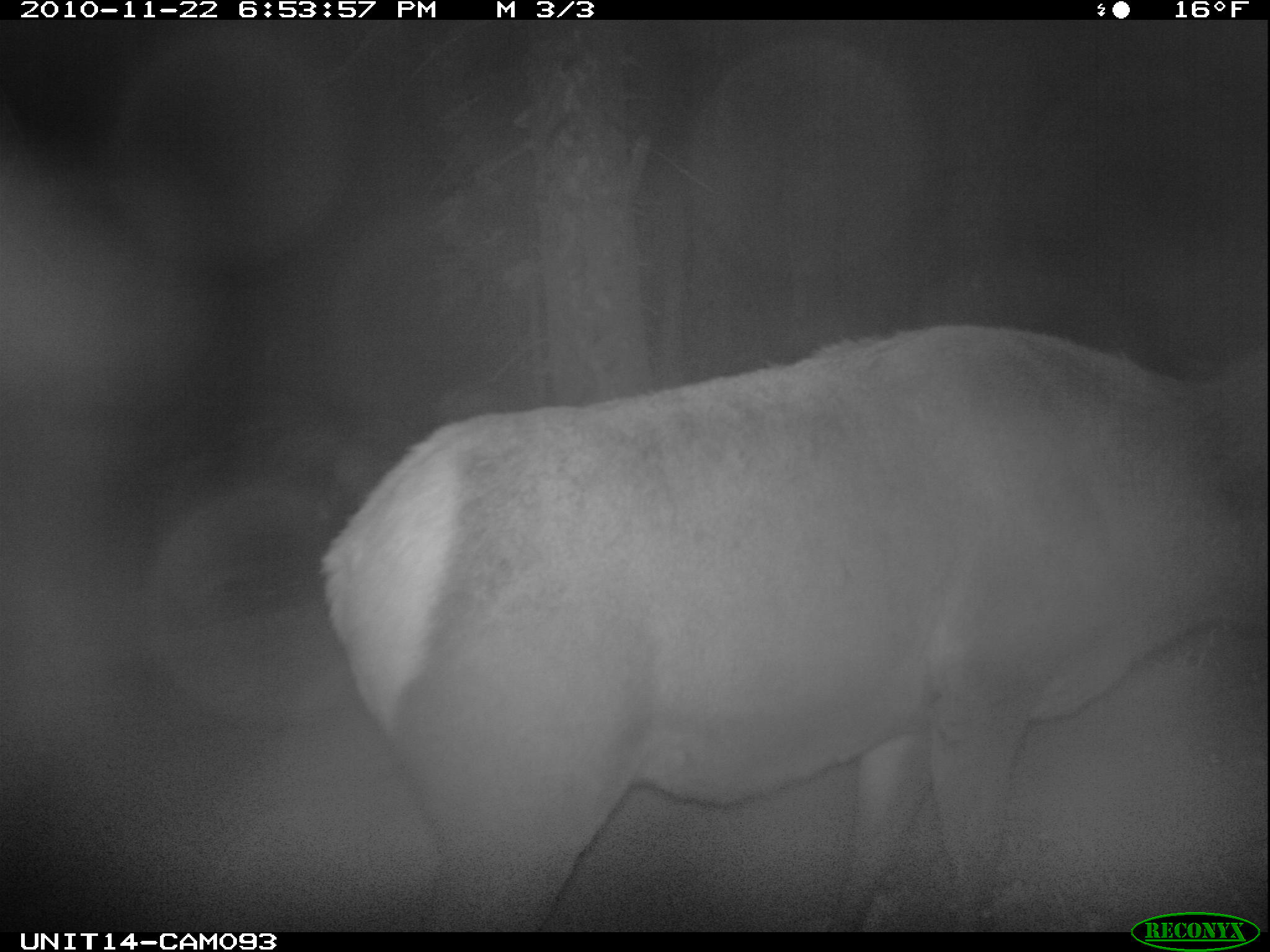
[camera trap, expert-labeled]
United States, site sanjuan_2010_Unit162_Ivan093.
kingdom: Animalia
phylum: Chordata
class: Mammalia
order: Artiodactyla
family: Cervidae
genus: Cervus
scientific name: Cervus elaphus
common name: red deer